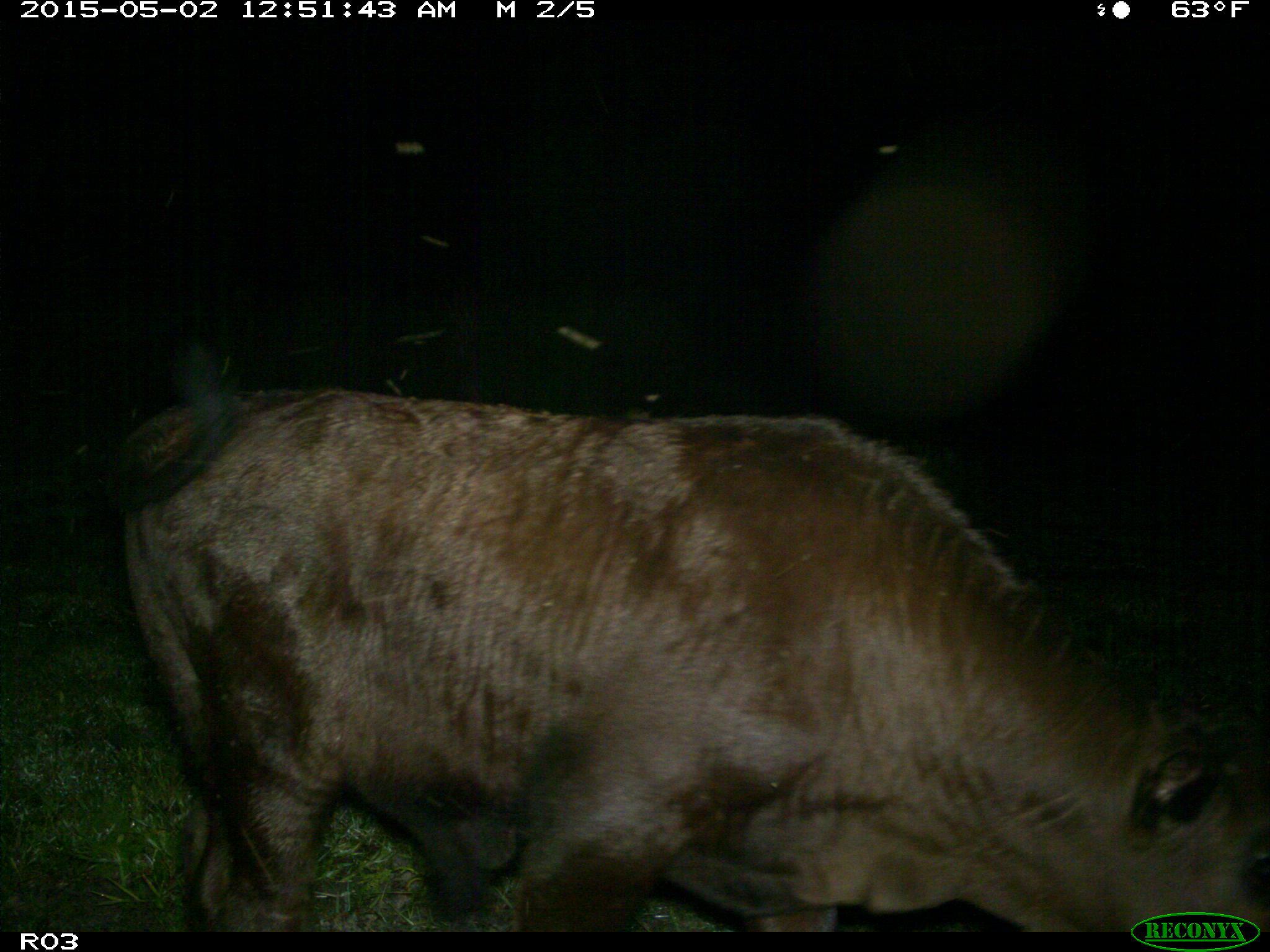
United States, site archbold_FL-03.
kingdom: Animalia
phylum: Chordata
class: Mammalia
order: Artiodactyla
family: Bovidae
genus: Bos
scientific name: Bos taurus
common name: domestic cow